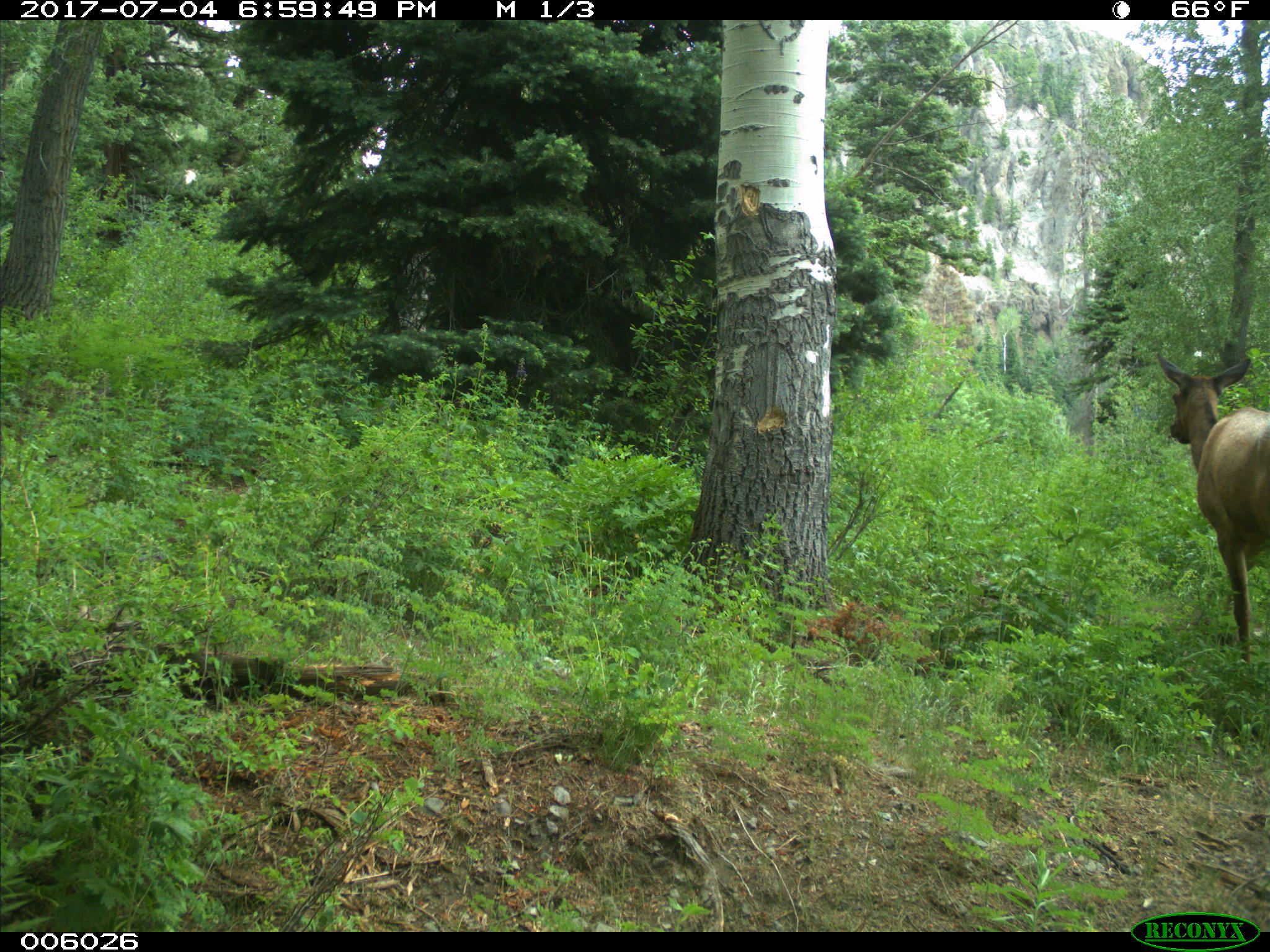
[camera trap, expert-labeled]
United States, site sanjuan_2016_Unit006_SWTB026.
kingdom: Animalia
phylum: Chordata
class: Mammalia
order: Artiodactyla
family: Cervidae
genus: Cervus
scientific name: Cervus elaphus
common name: red deer